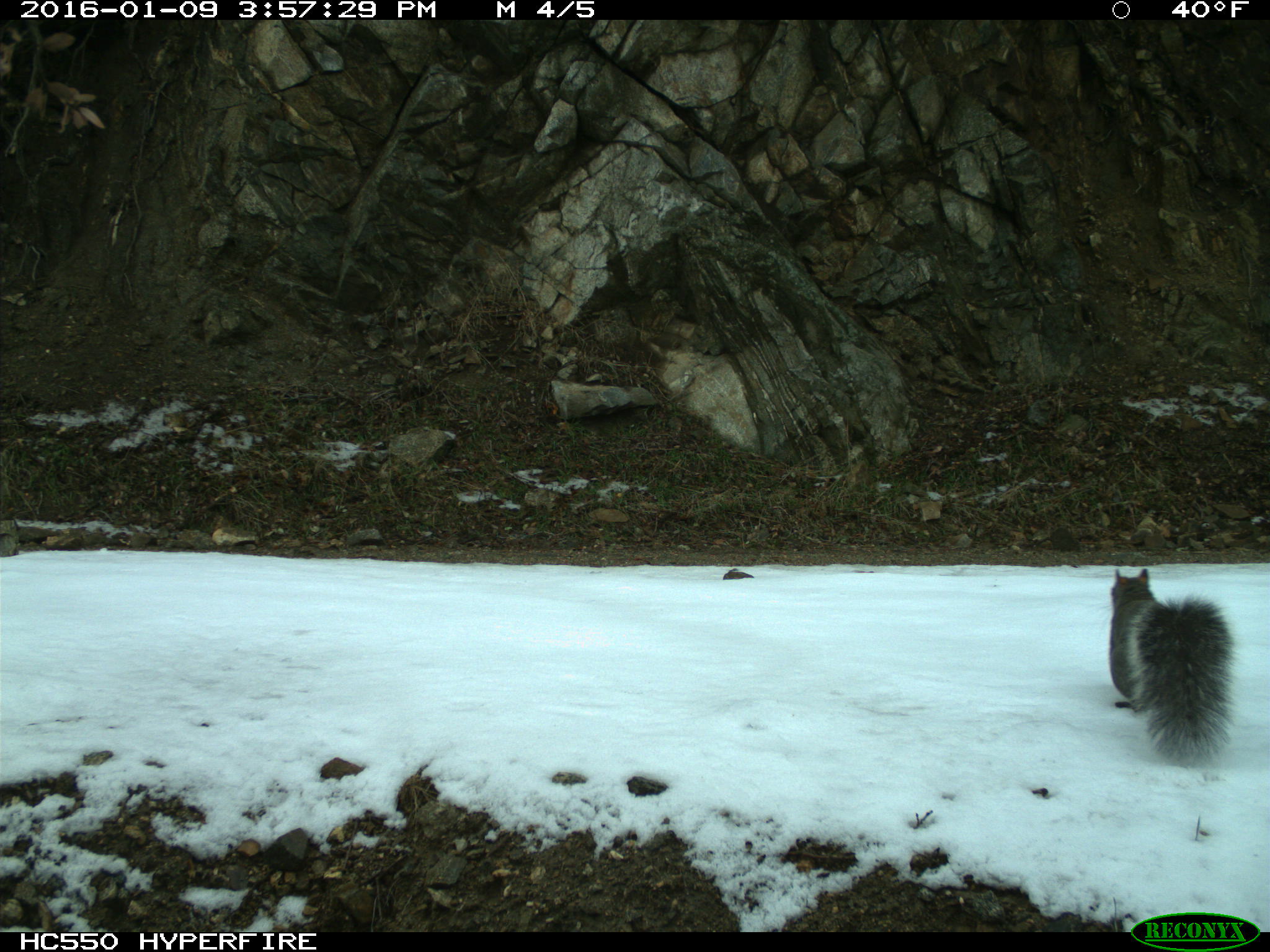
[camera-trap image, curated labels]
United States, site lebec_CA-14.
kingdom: Animalia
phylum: Chordata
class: Mammalia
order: Rodentia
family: Sciuridae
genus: Sciurus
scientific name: Sciurus carolinensis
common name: eastern gray squirrel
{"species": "Sciurus carolinensis (eastern gray squirrel)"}